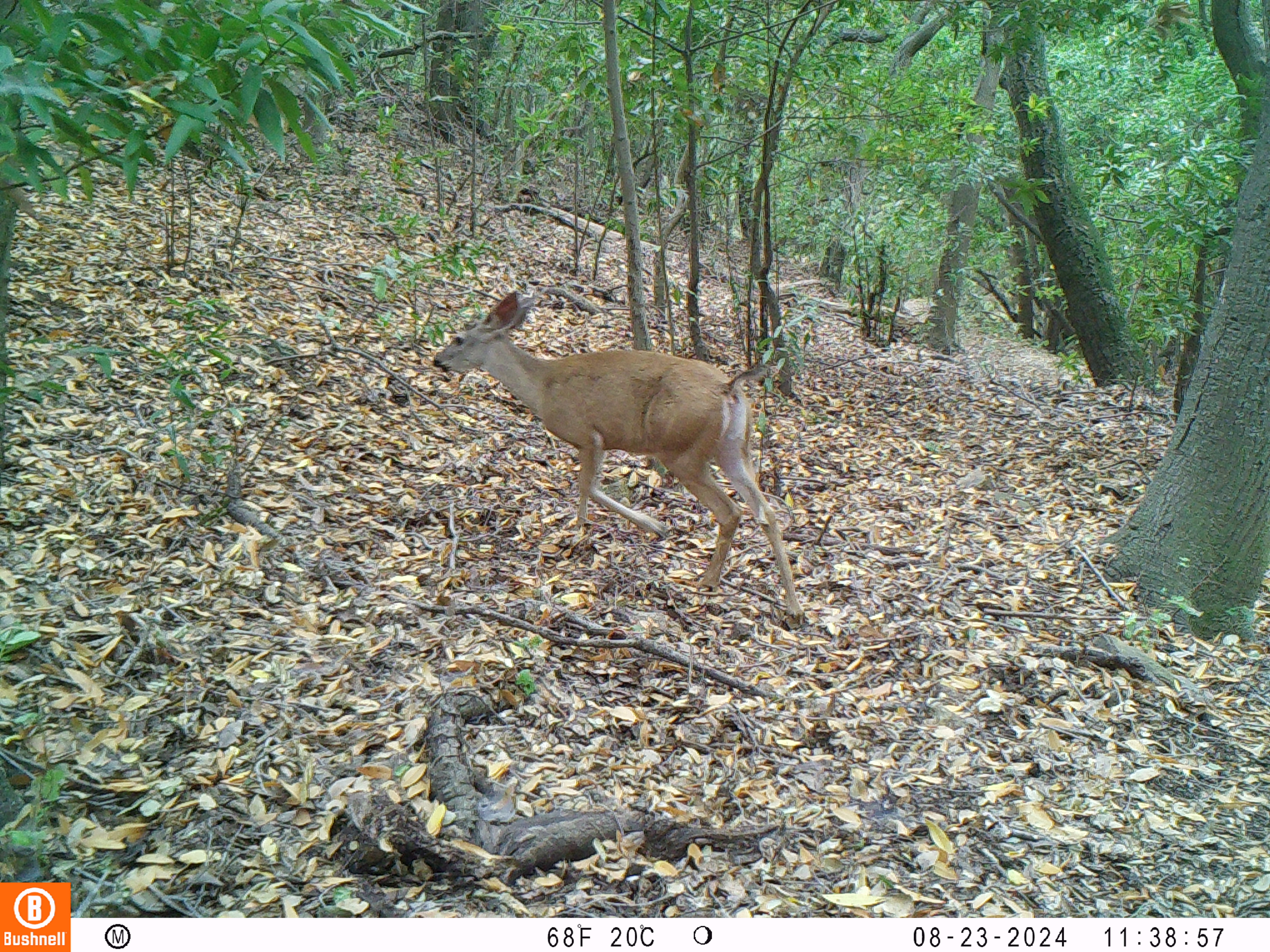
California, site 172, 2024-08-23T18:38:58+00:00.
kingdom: Animalia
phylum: Chordata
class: Mammalia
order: Artiodactyla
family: Cervidae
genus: Odocoileus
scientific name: Odocoileus hemionus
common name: mule deer